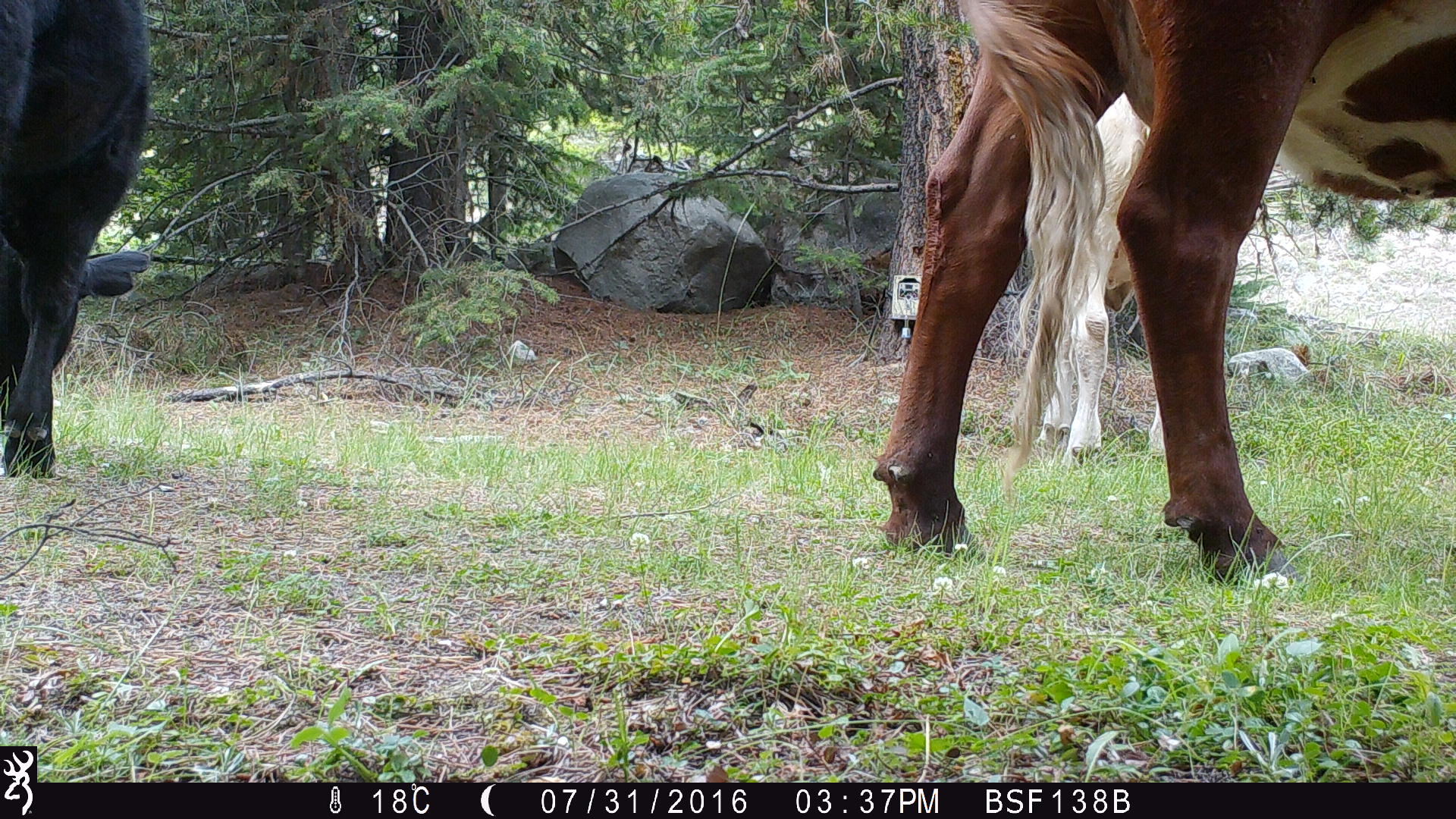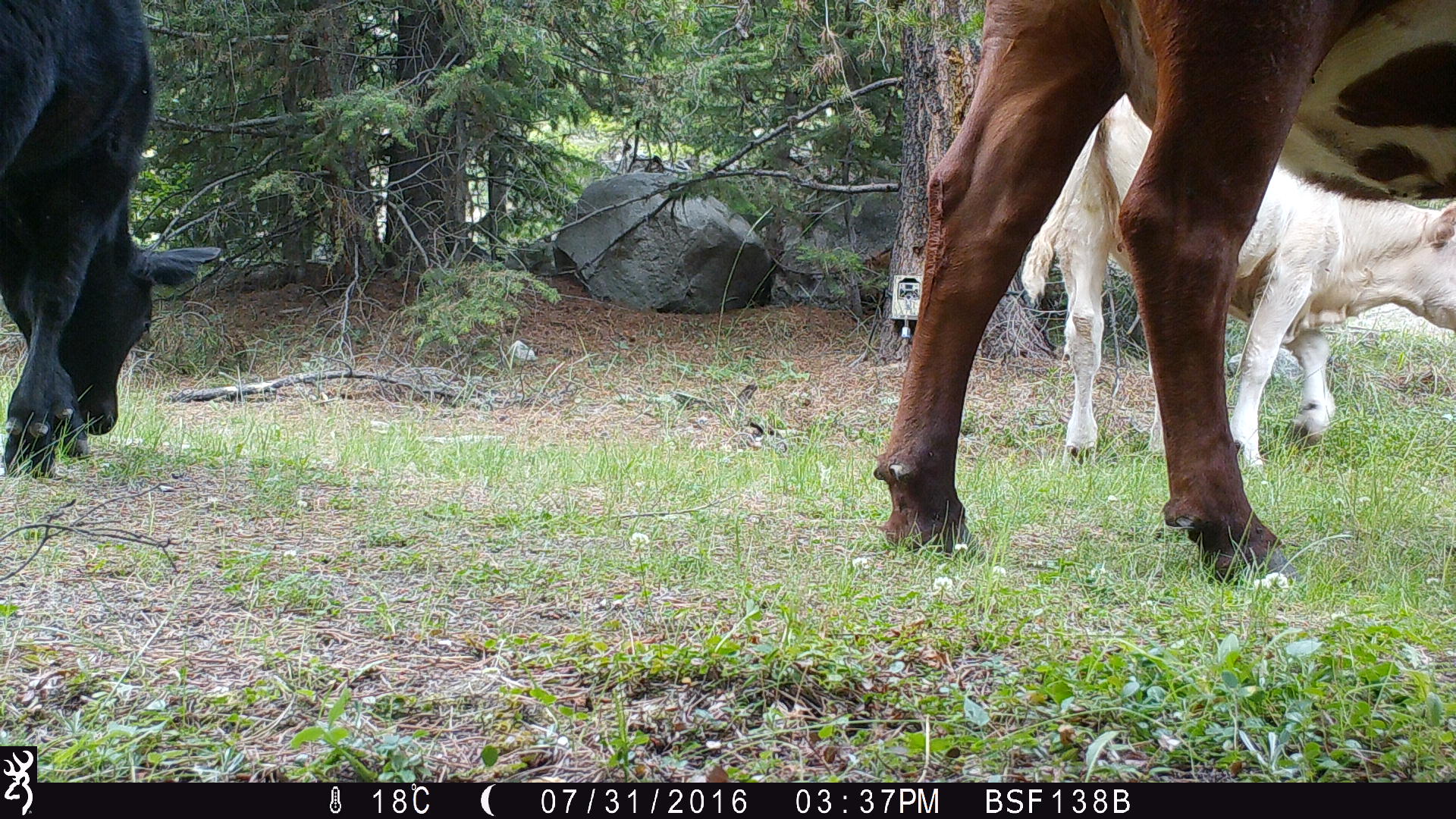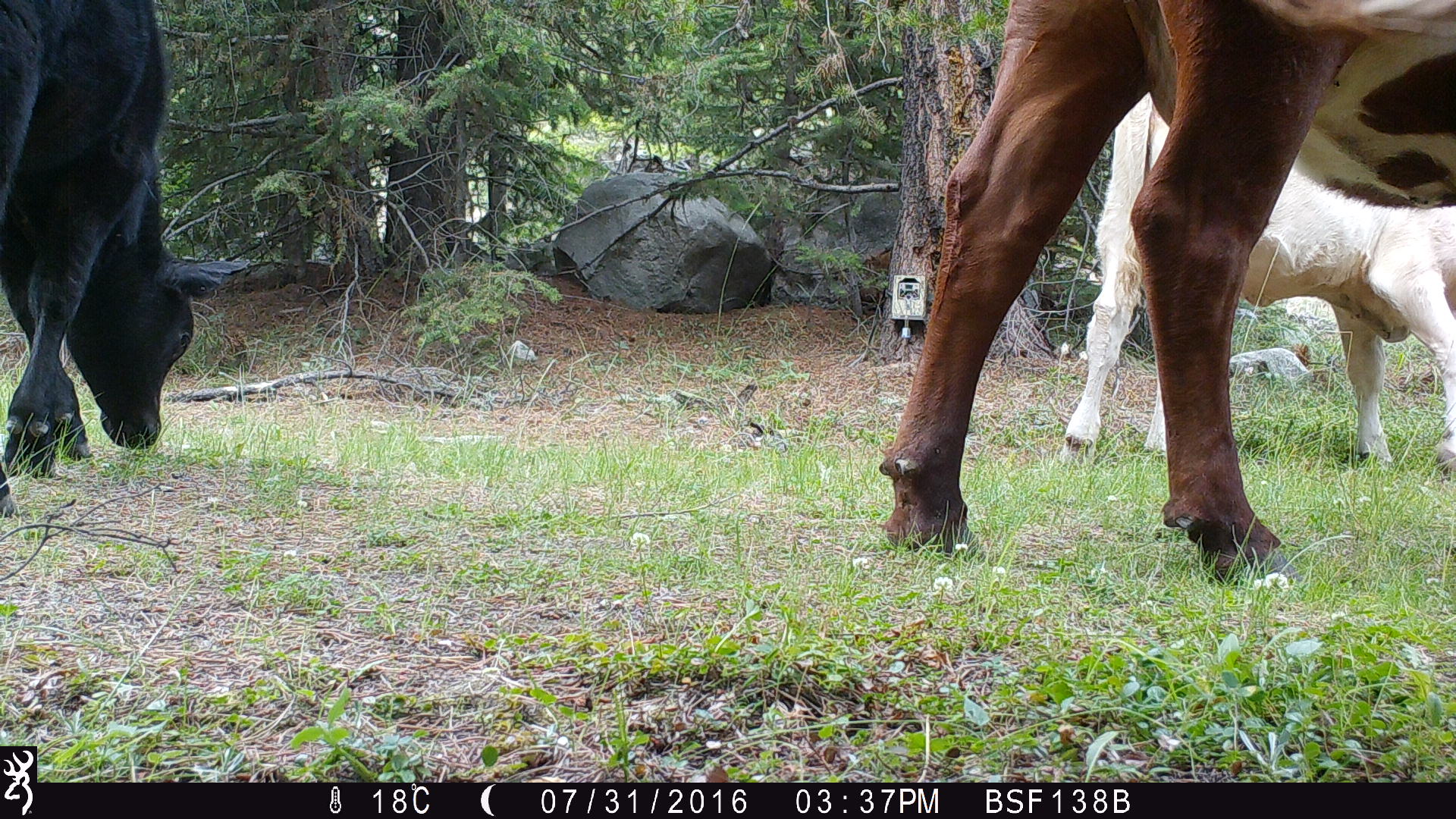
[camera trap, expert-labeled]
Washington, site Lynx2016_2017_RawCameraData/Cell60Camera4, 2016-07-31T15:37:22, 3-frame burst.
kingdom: Animalia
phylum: Chordata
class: Mammalia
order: Artiodactyla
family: Bovidae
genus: Bos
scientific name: Bos taurus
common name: domestic cattle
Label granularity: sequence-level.